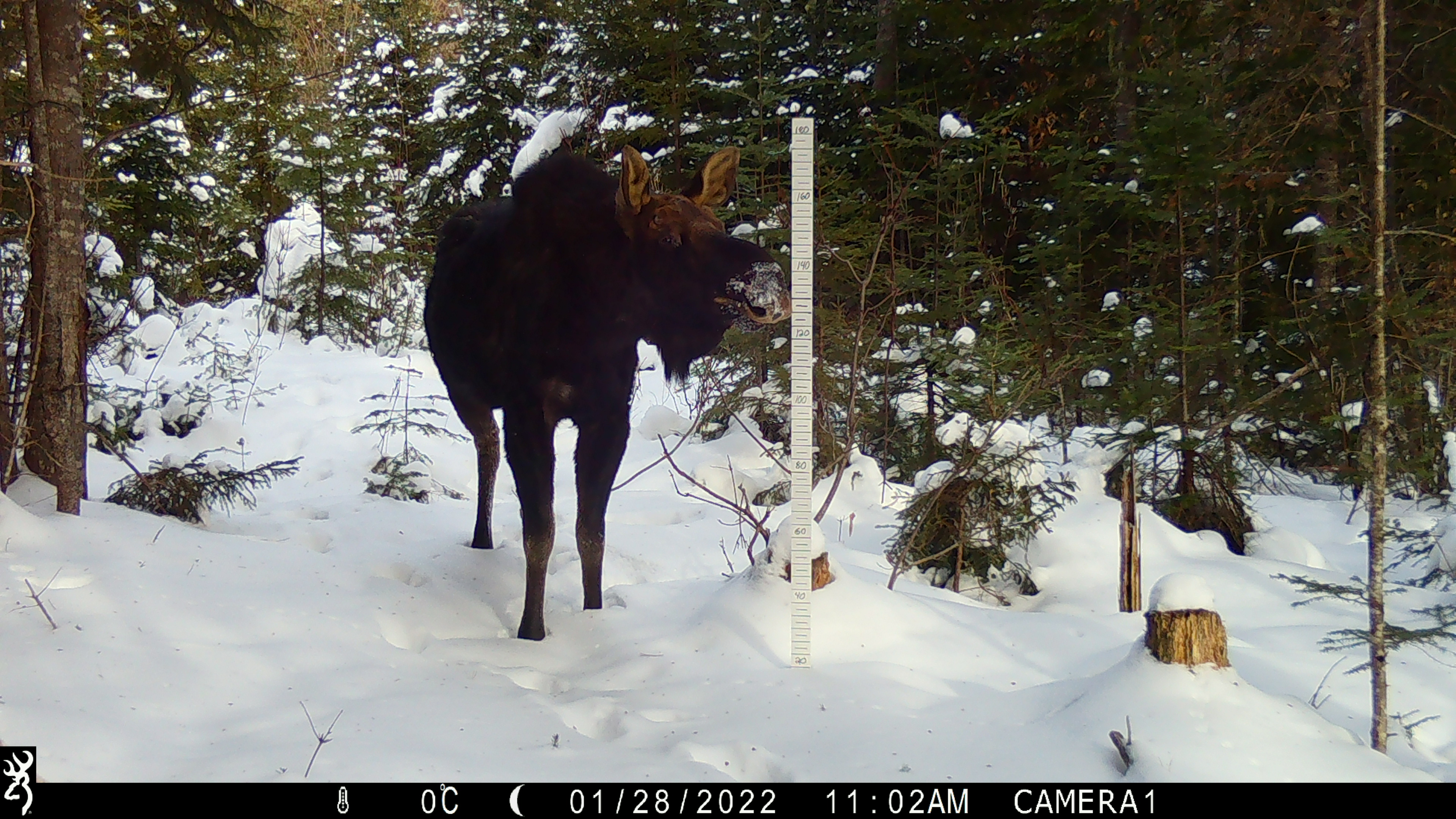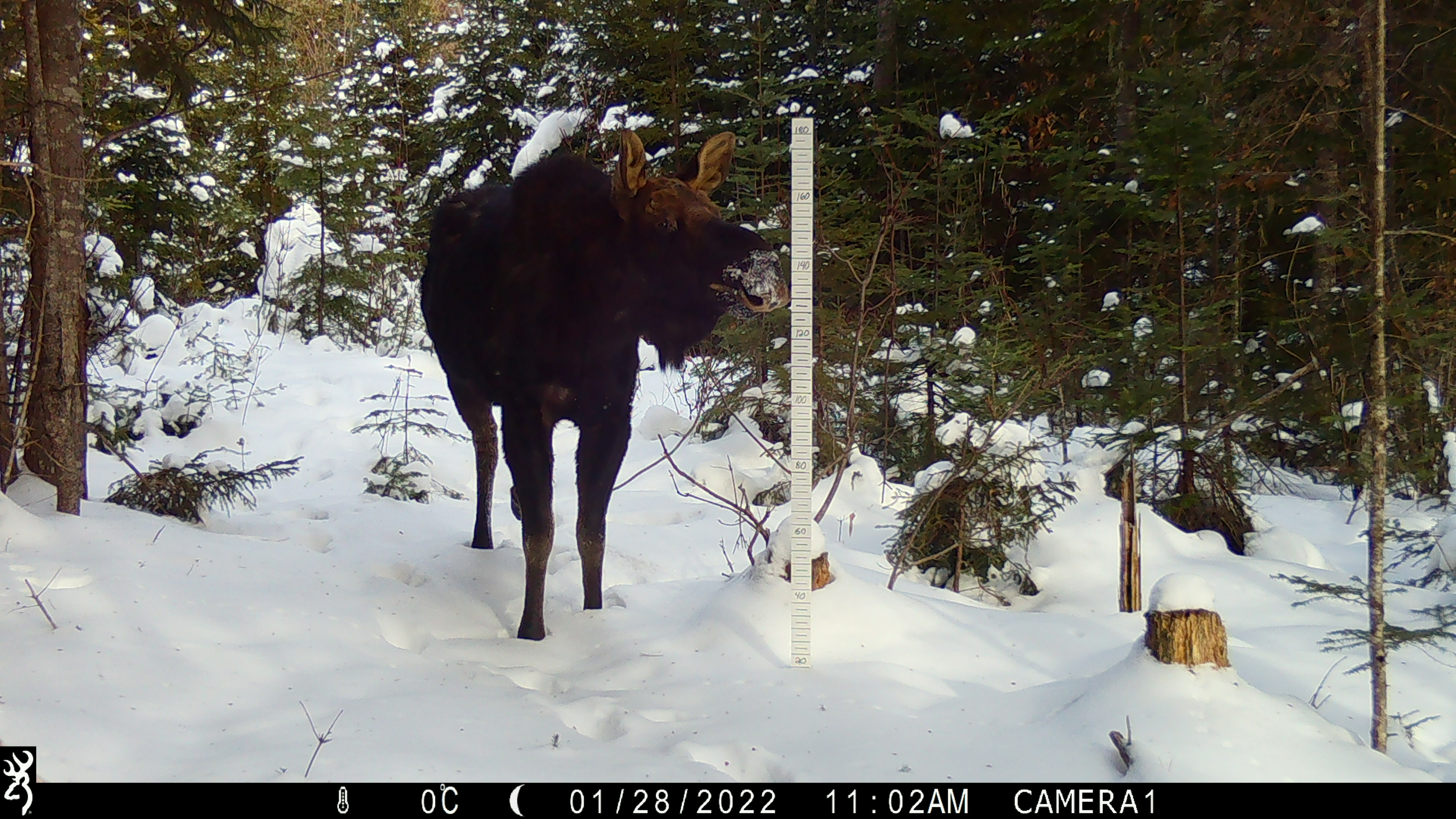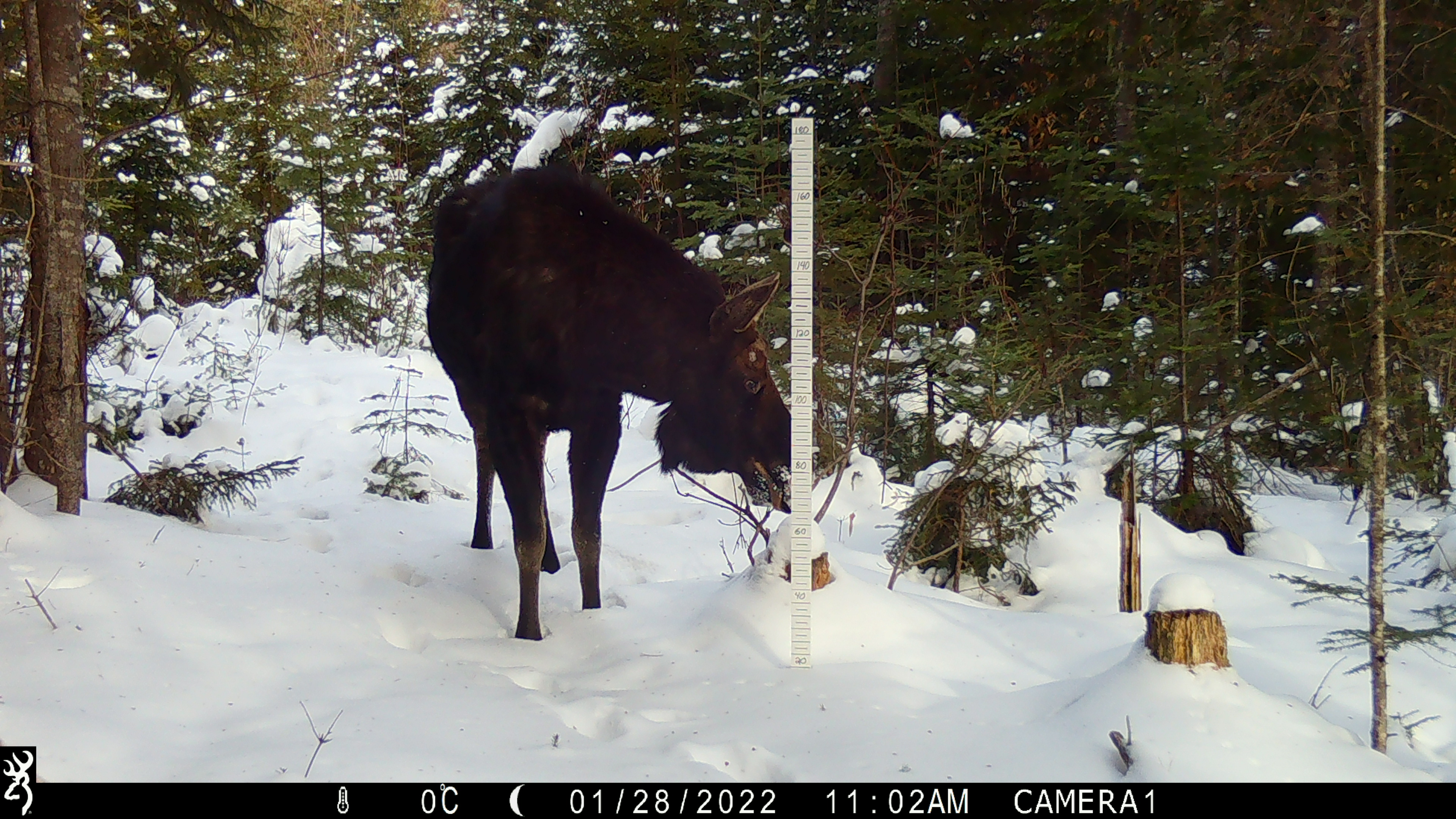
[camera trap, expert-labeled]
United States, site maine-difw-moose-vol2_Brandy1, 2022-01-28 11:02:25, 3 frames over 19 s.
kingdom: Animalia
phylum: Chordata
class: Mammalia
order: Artiodactyla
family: Cervidae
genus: Alces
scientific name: Alces alces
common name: moose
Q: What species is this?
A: Moose (Alces alces).